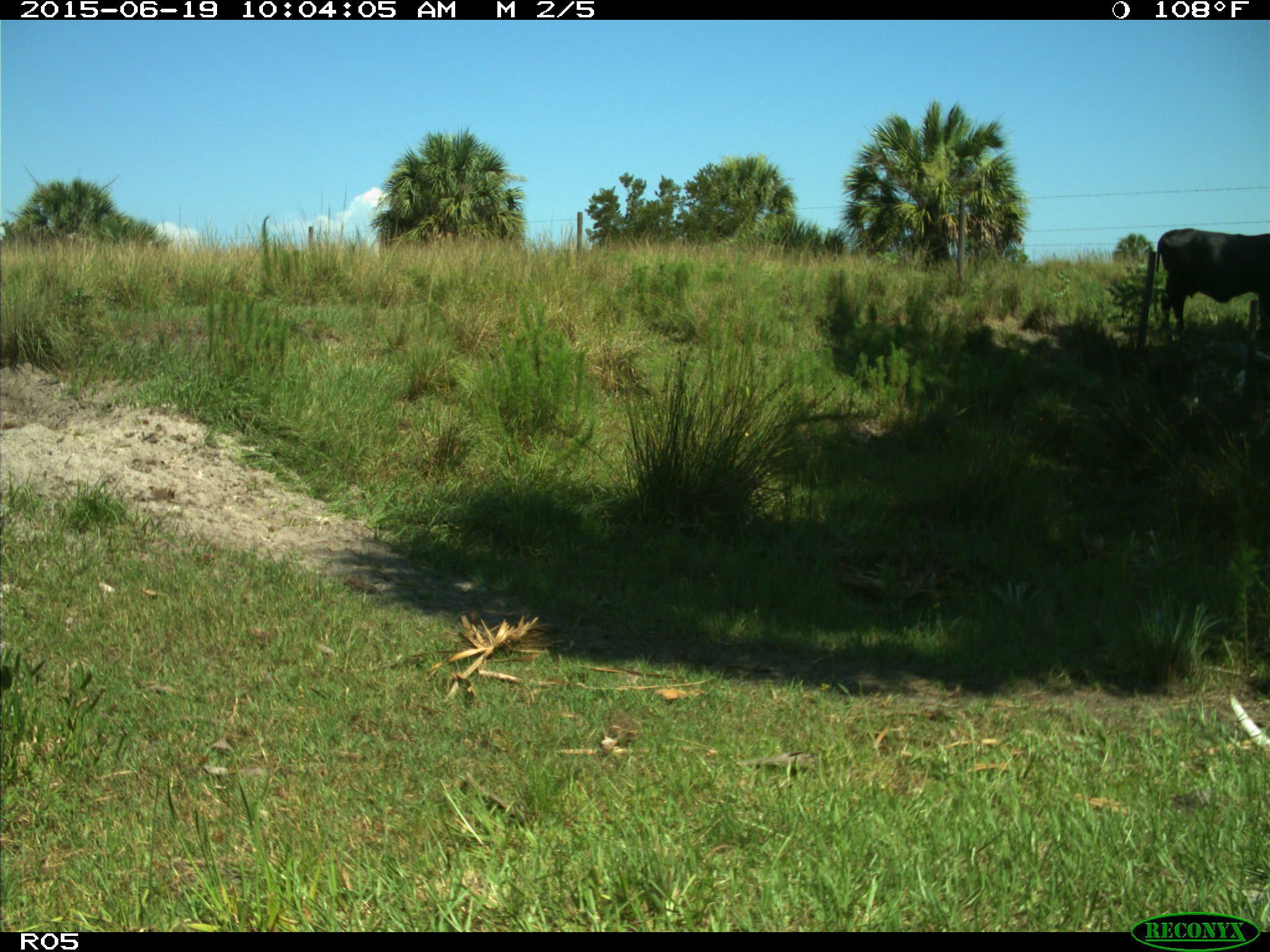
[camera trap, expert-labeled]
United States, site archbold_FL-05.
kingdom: Animalia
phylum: Chordata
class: Mammalia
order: Artiodactyla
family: Bovidae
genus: Bos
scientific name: Bos taurus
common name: domestic cow